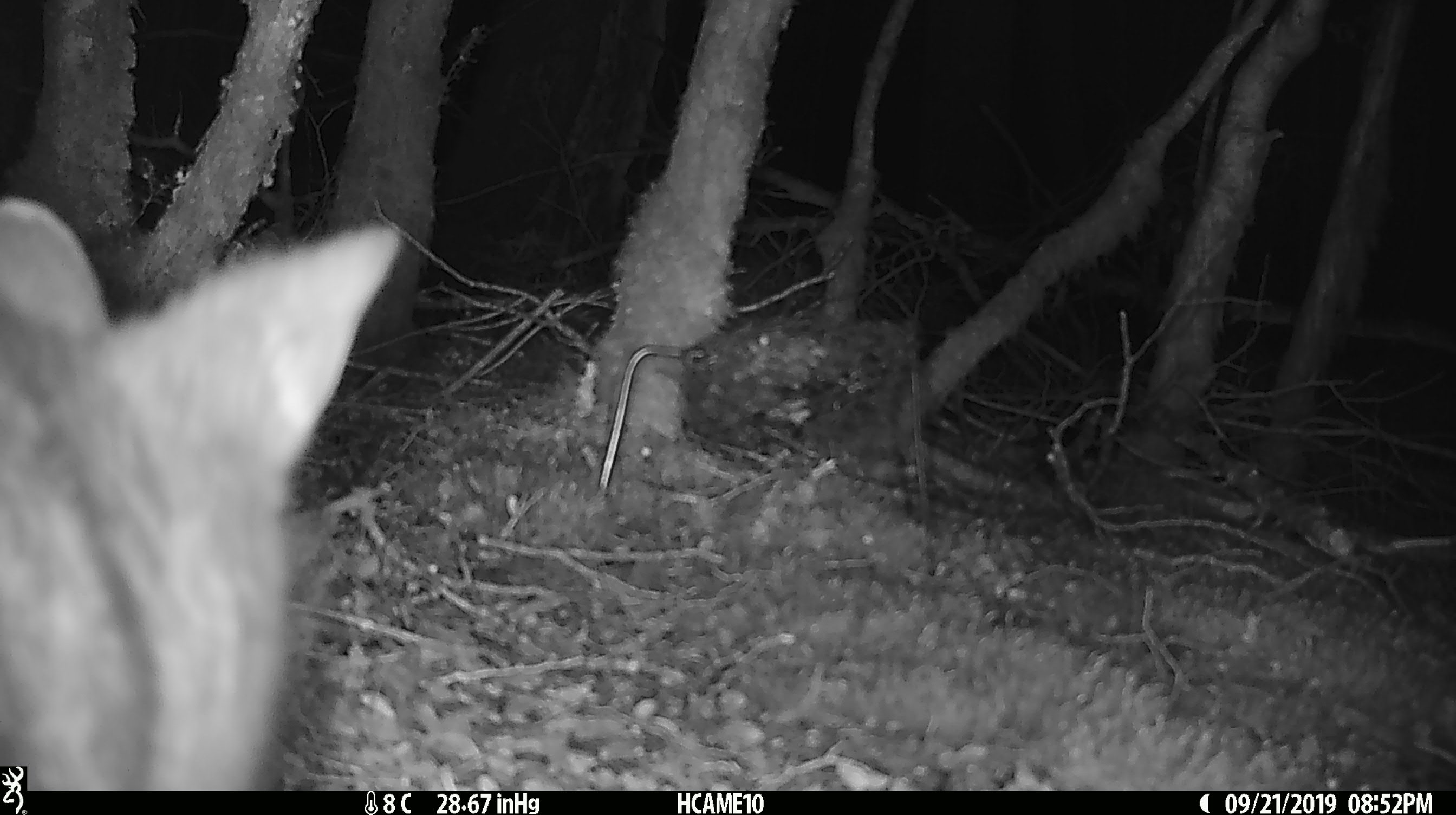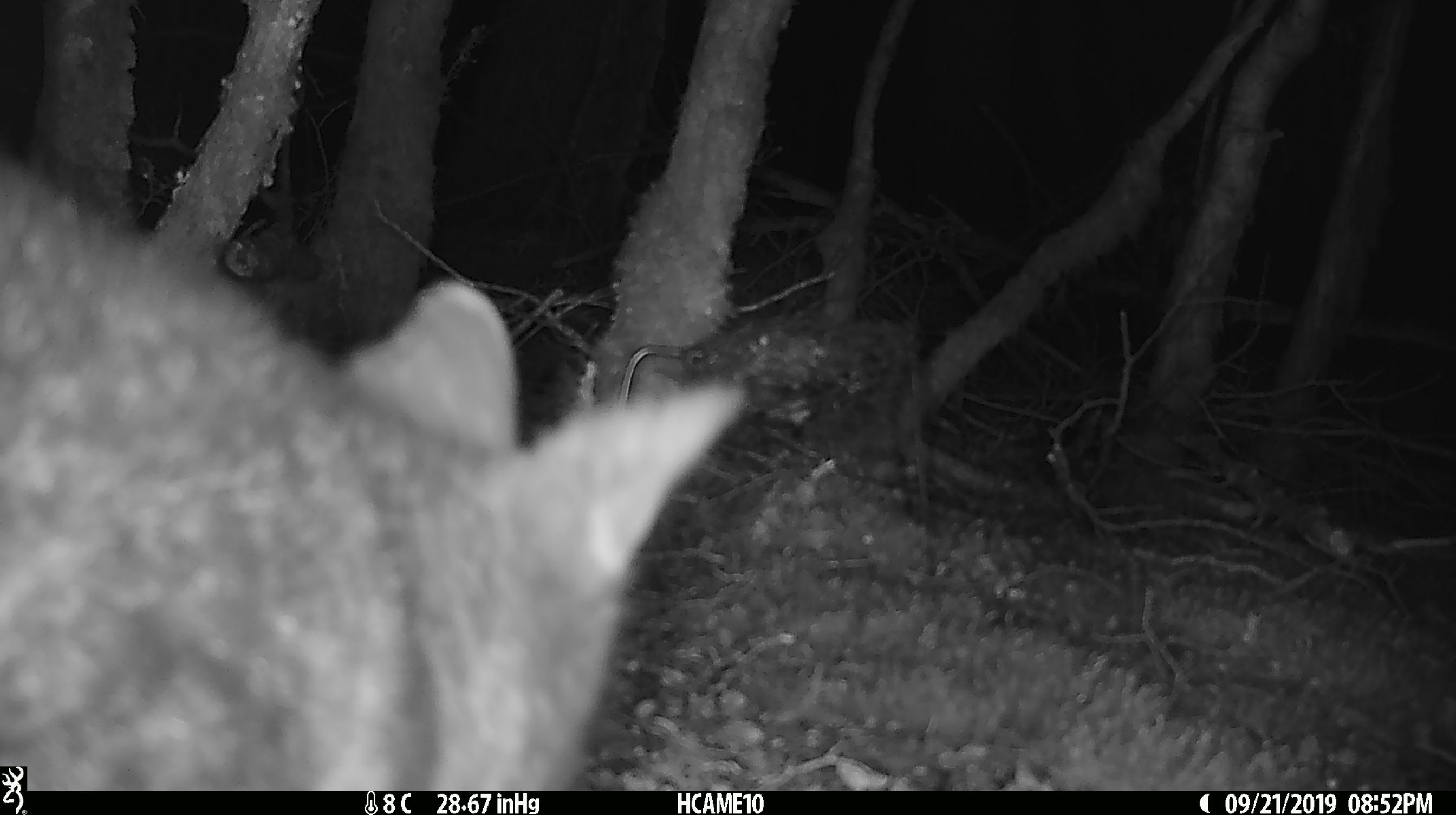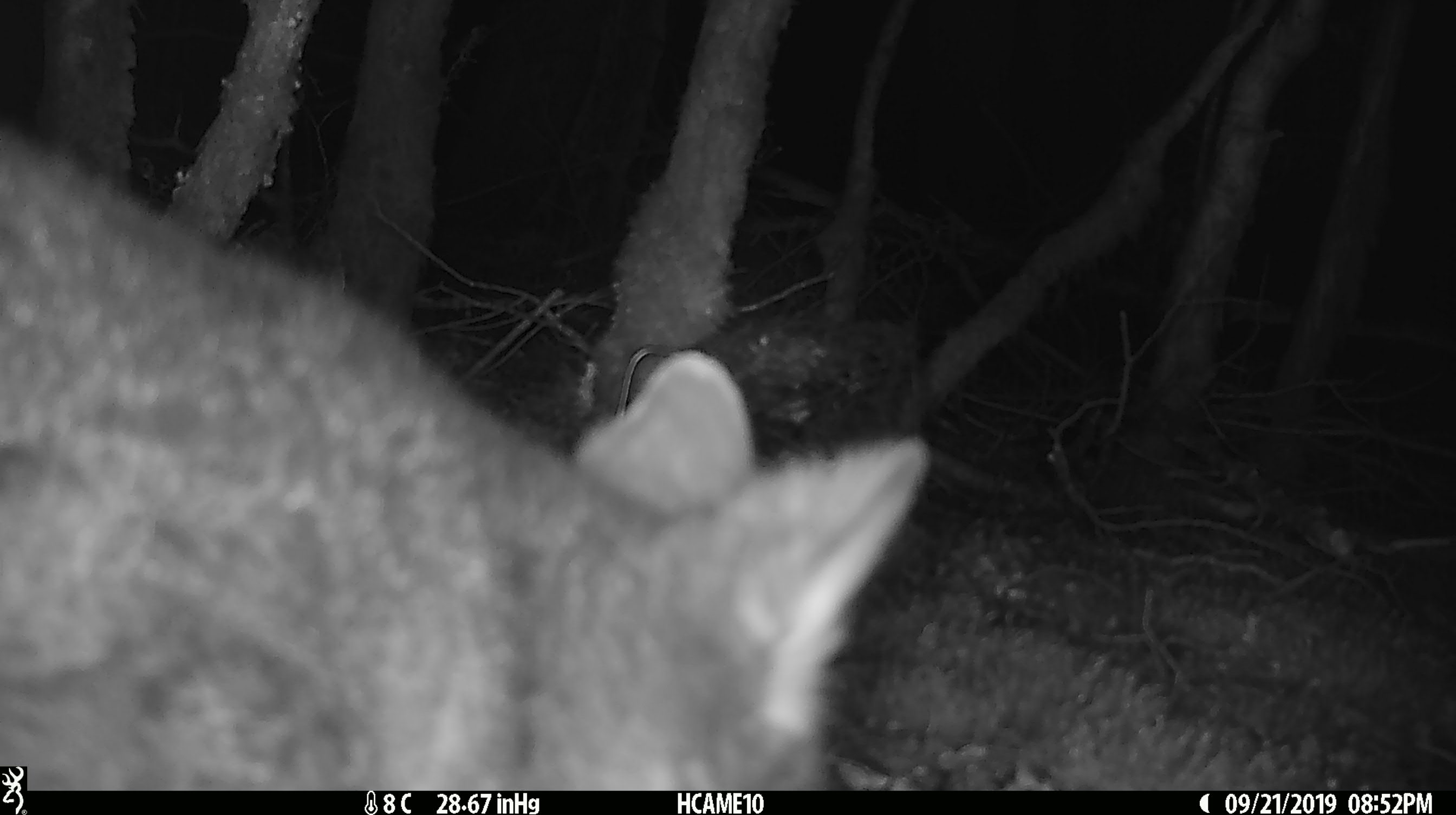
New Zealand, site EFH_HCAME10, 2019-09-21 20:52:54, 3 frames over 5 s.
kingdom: Animalia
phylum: Chordata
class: Mammalia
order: Diprotodontia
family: Phalangeridae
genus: Trichosurus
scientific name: Trichosurus vulpecula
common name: common brushtail possum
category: possum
Possum (common brushtail possum) (Trichosurus vulpecula).